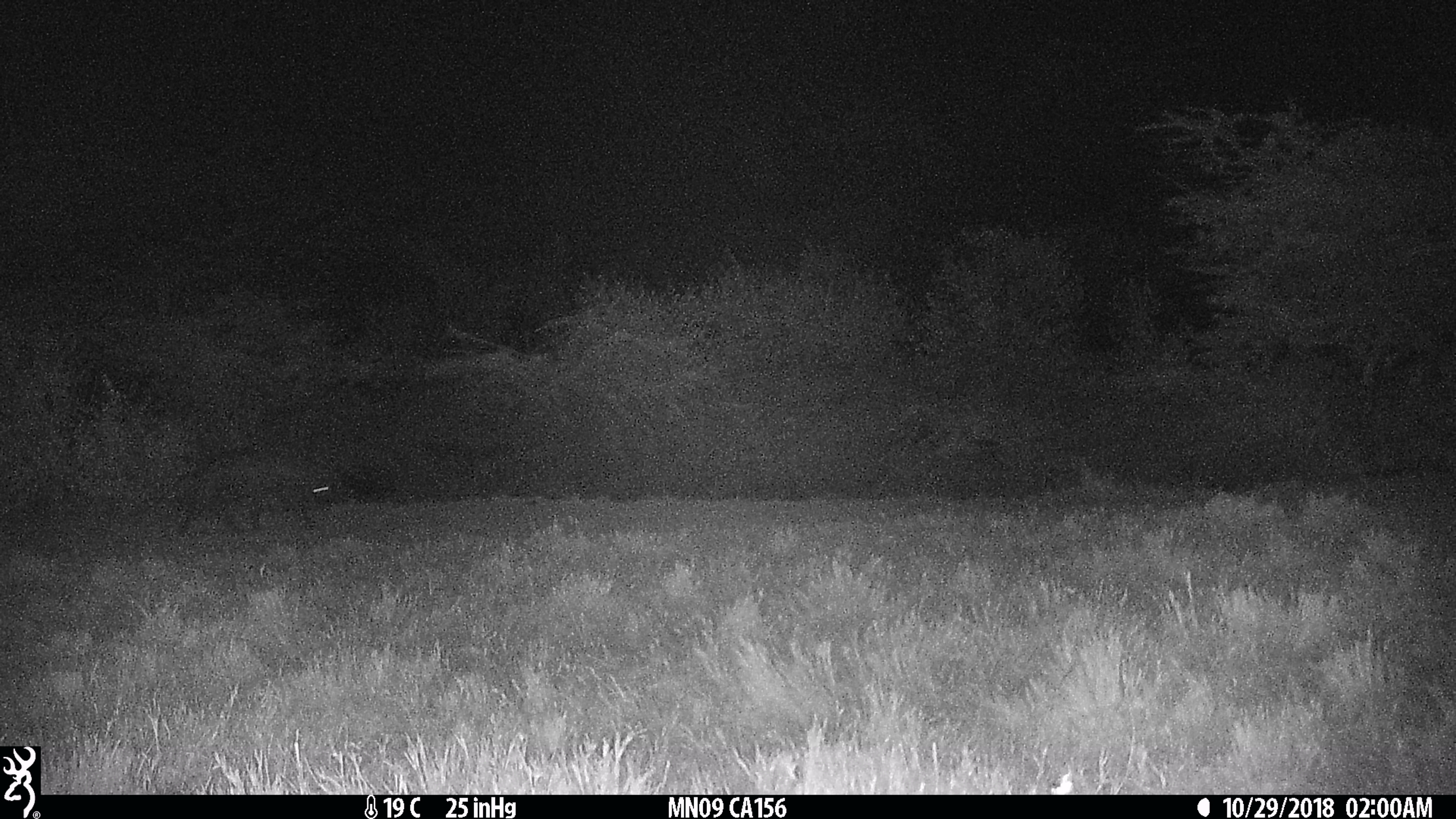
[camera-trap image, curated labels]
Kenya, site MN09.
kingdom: Animalia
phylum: Chordata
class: Mammalia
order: Carnivora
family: Hyaenidae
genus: Crocuta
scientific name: Crocuta crocuta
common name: spotted hyena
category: hyena spotted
Hyena spotted (spotted hyena) (Crocuta crocuta).